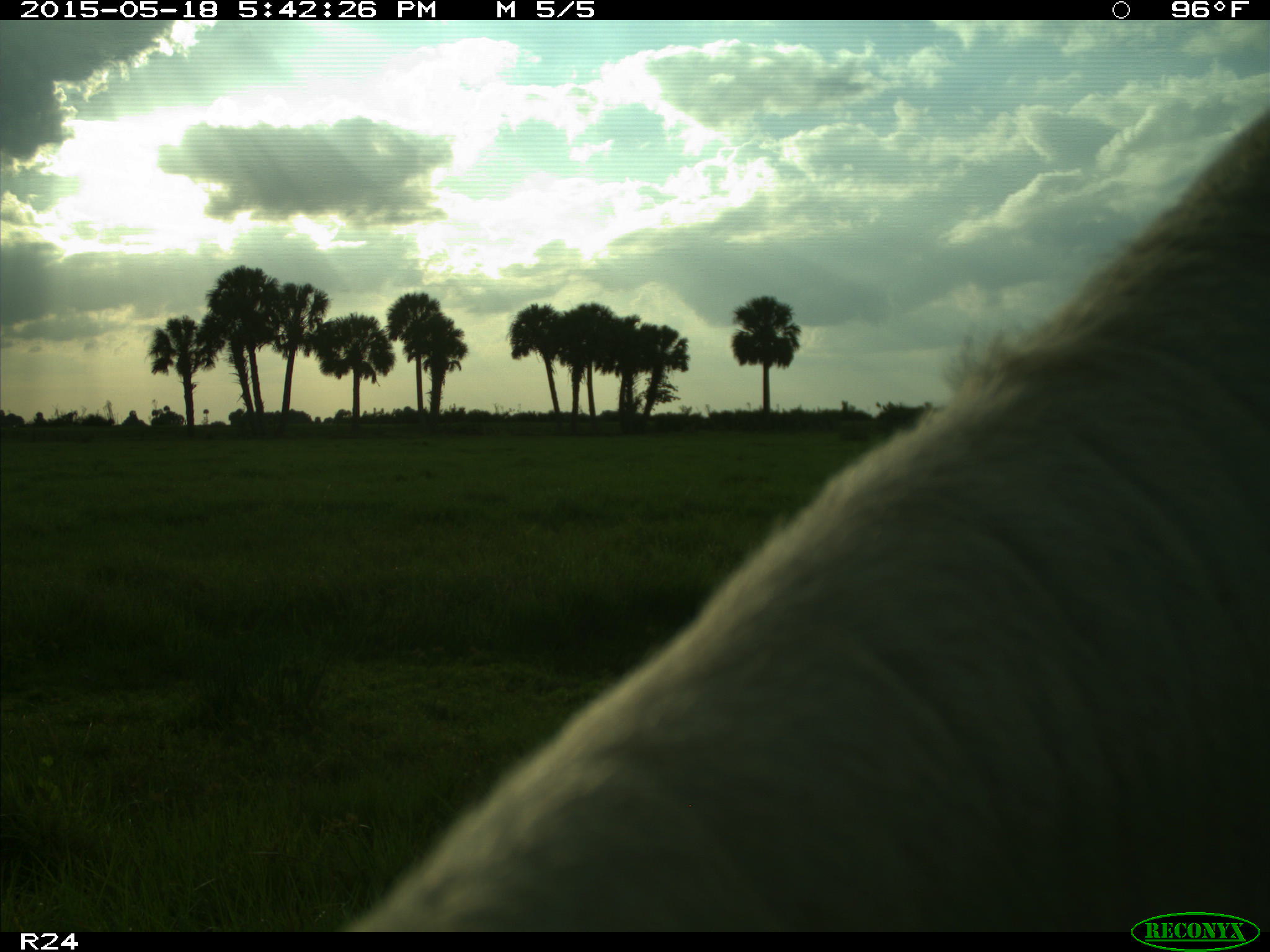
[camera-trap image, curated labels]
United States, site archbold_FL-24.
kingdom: Animalia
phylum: Chordata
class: Mammalia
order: Artiodactyla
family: Bovidae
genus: Bos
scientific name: Bos taurus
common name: domestic cow